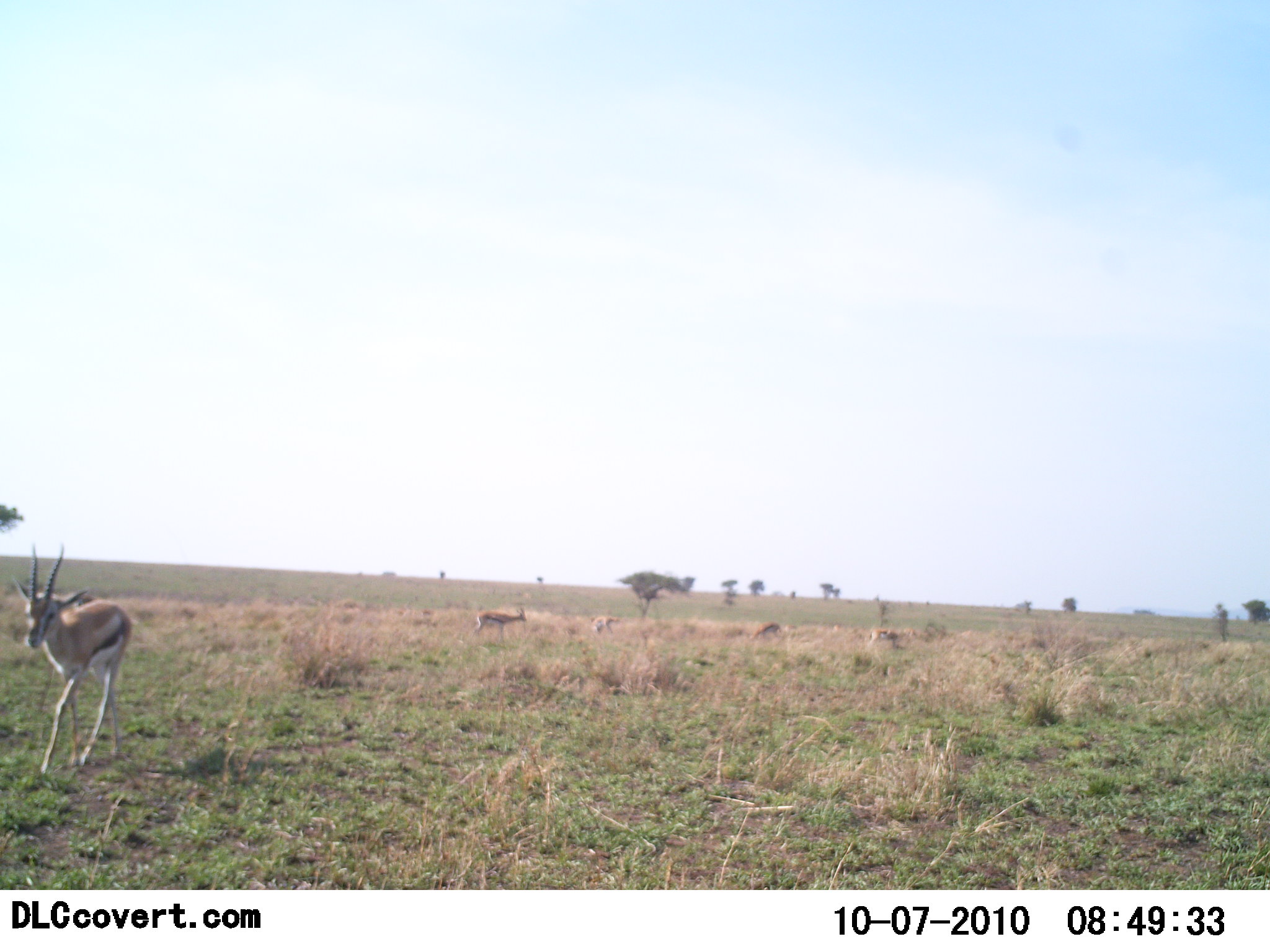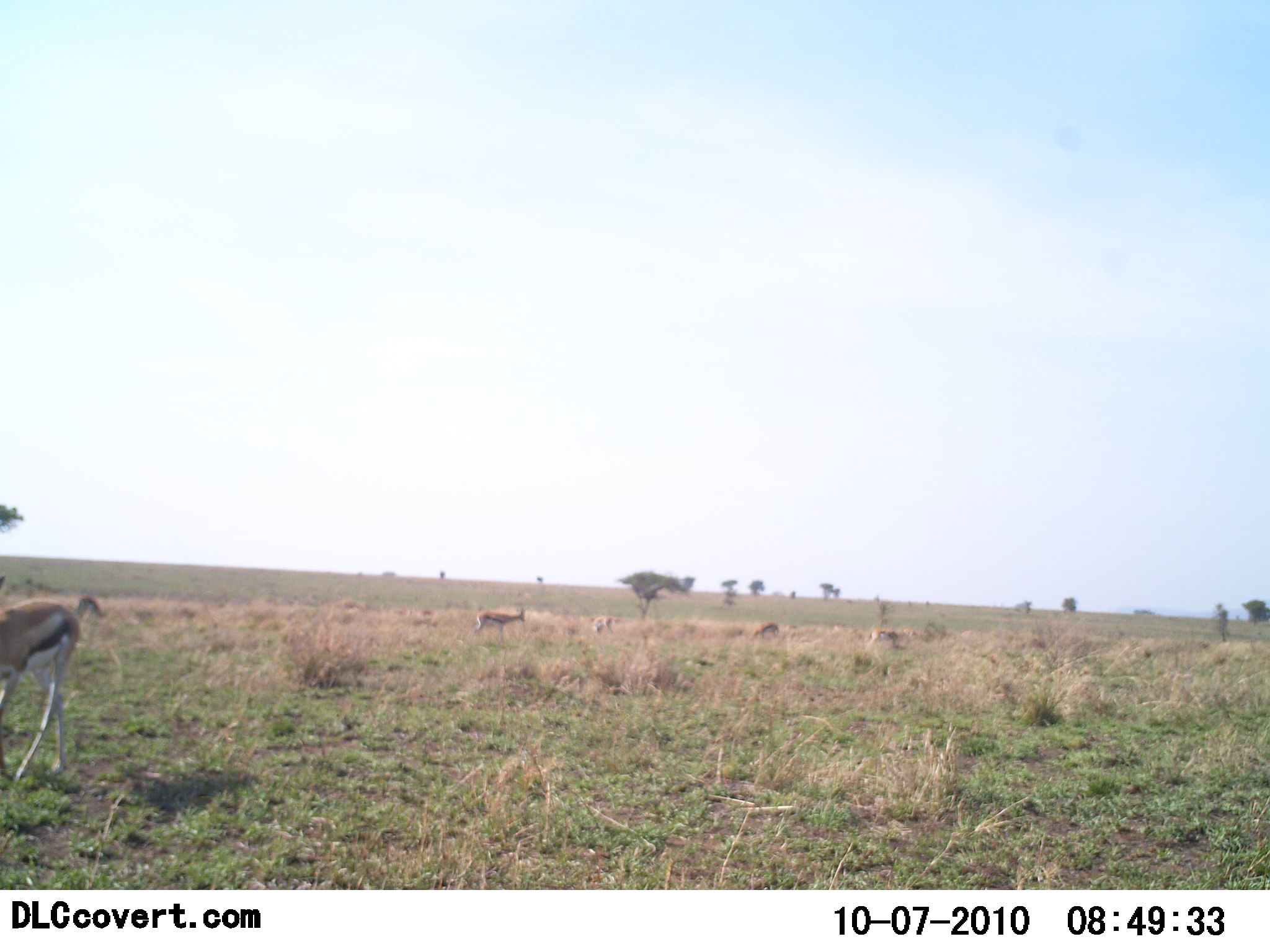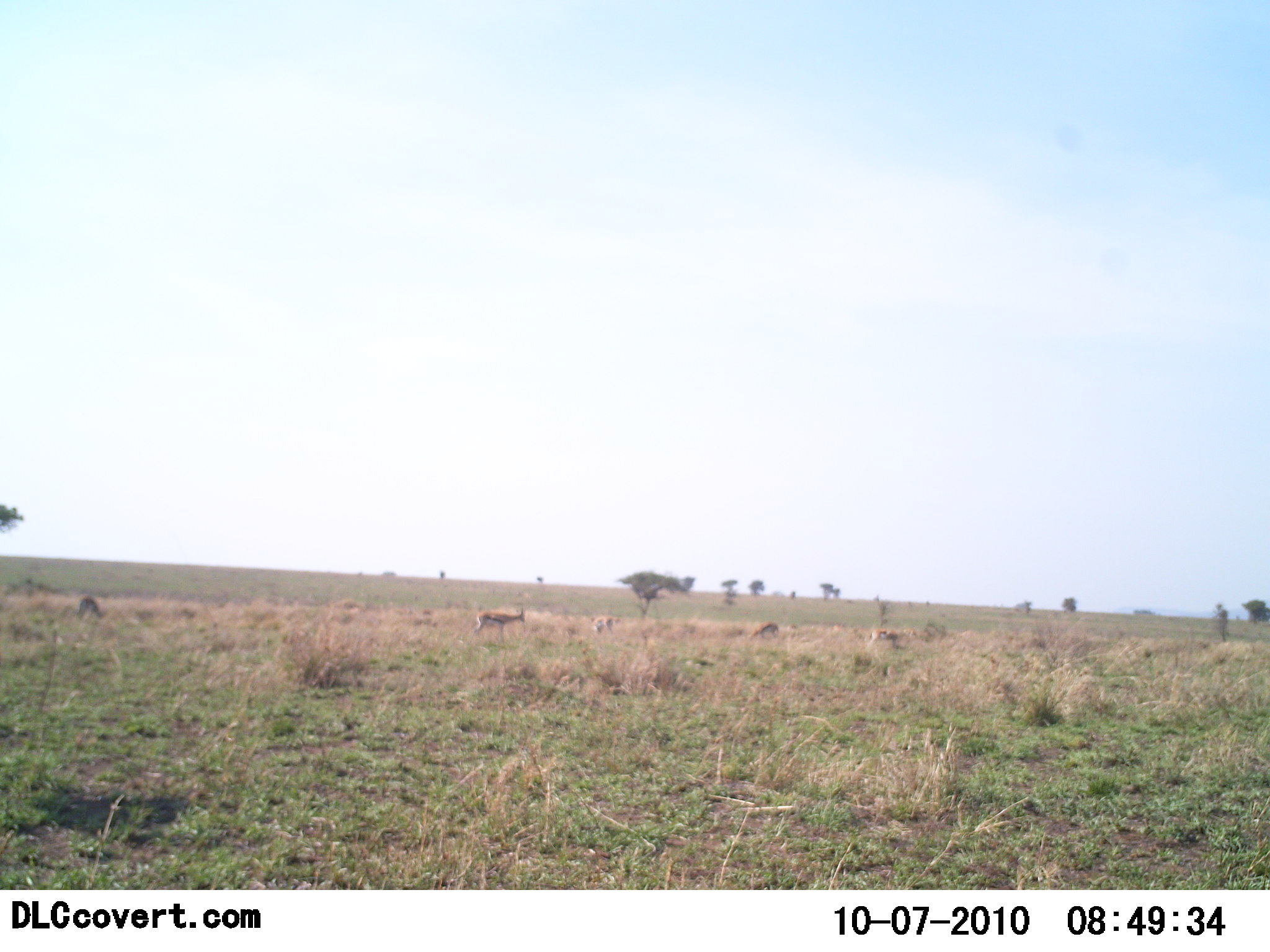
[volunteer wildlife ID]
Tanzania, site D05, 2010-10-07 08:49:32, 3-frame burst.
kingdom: Animalia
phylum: Chordata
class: Mammalia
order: Artiodactyla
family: Bovidae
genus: Eudorcas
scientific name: Eudorcas thomsonii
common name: thomson's gazelle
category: gazellethomsons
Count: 4.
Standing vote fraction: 45%.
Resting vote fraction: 0%.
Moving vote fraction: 82%.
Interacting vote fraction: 0%.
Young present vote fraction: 0%.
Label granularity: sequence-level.